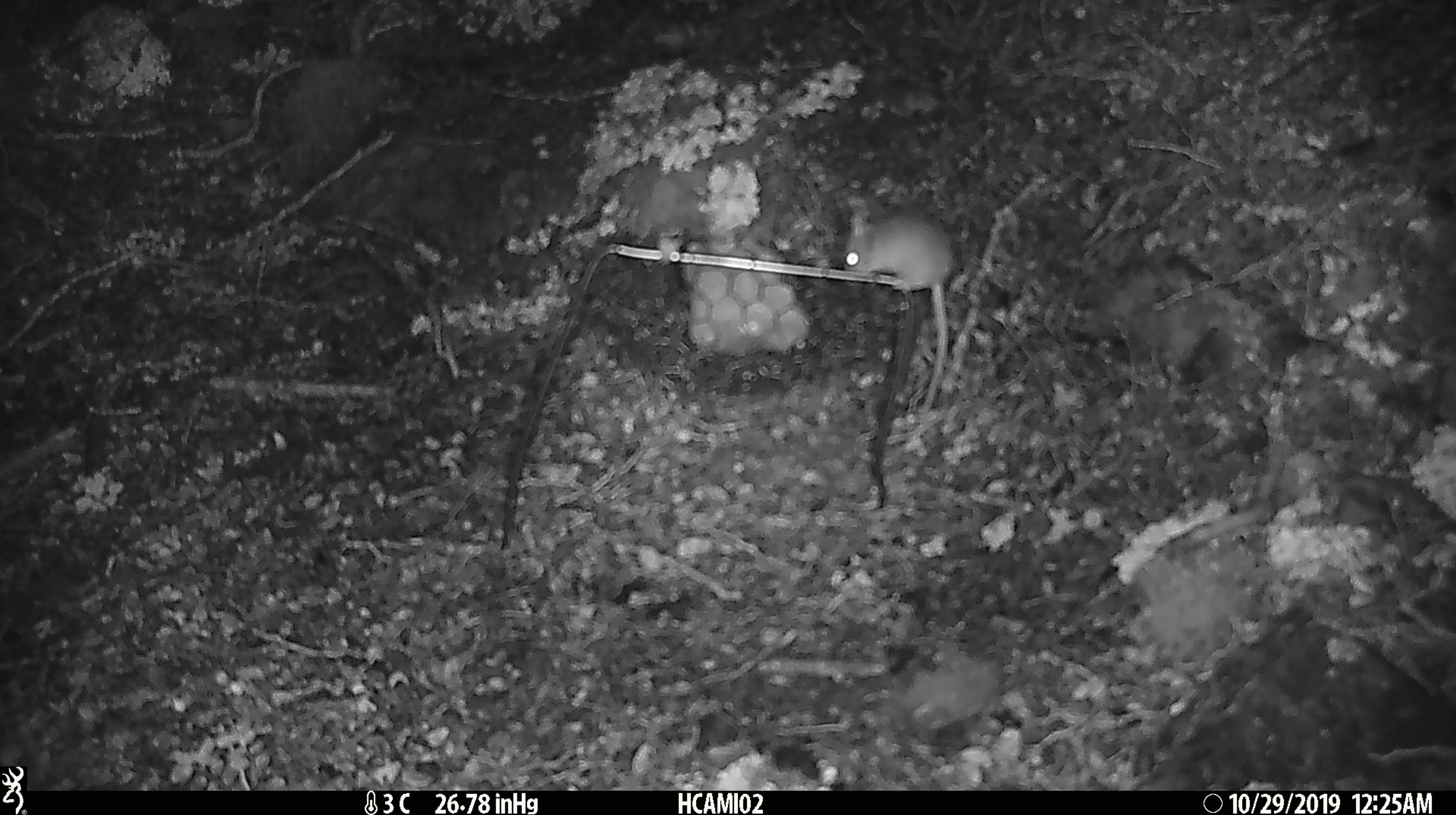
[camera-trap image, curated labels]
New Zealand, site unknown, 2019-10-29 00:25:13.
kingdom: Animalia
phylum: Chordata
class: Mammalia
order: Rodentia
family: Muridae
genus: Mus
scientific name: Mus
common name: mouse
Mouse (Mus).